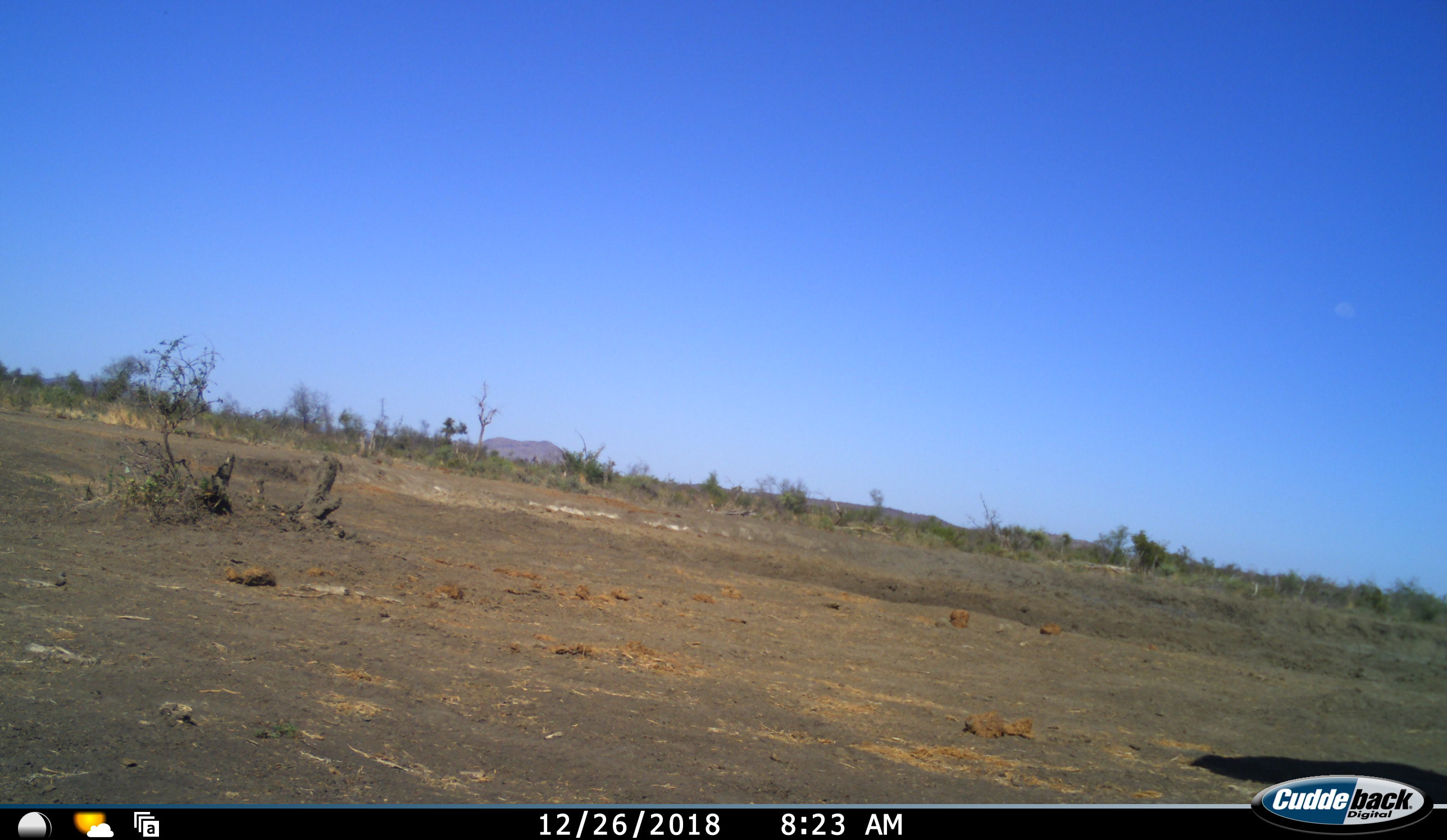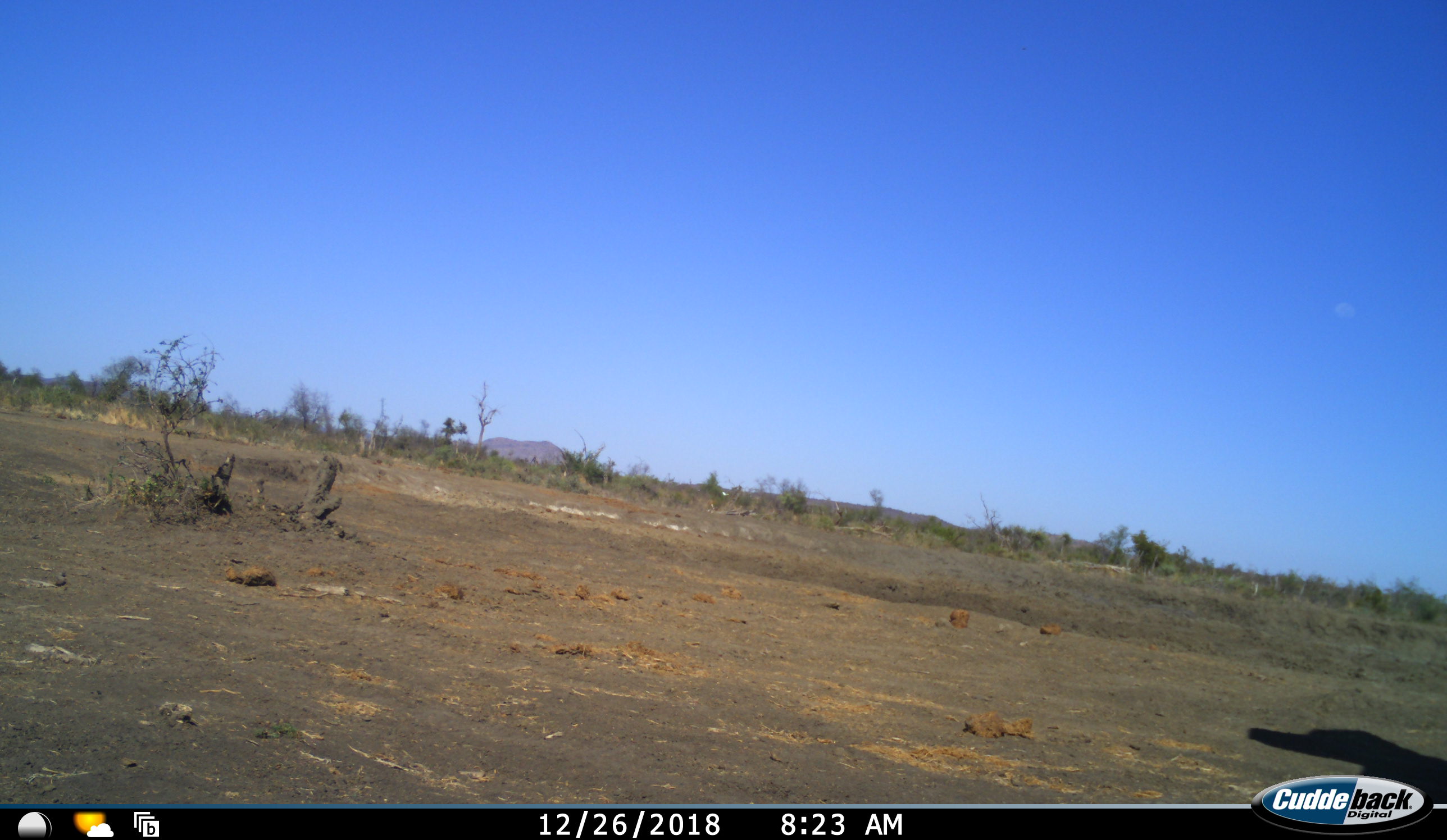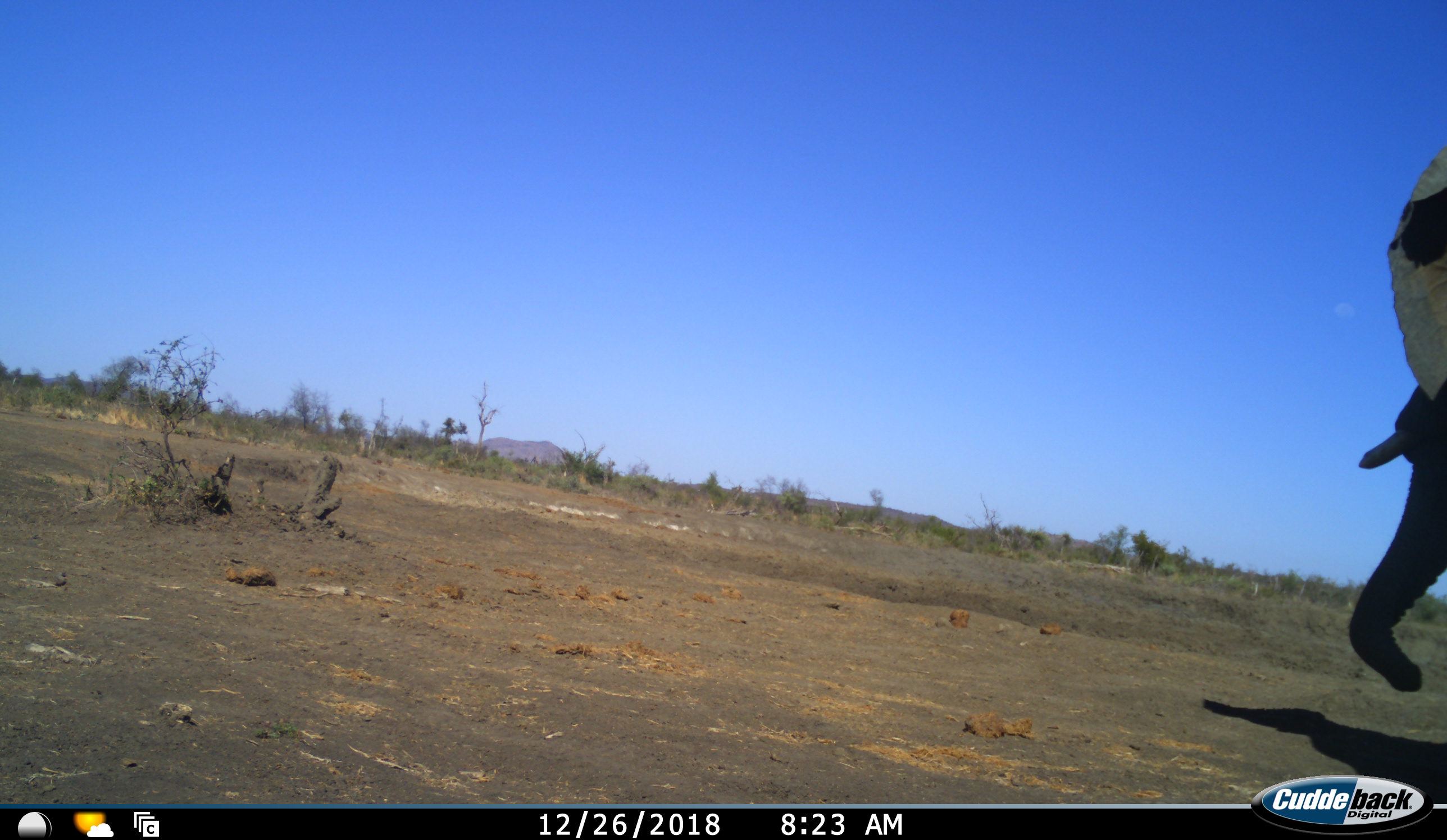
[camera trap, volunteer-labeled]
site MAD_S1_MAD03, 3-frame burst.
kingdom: Animalia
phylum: Chordata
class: Mammalia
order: Proboscidea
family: Elephantidae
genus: Loxodonta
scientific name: Loxodonta africana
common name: african bush elephant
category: elephant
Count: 1.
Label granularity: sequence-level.